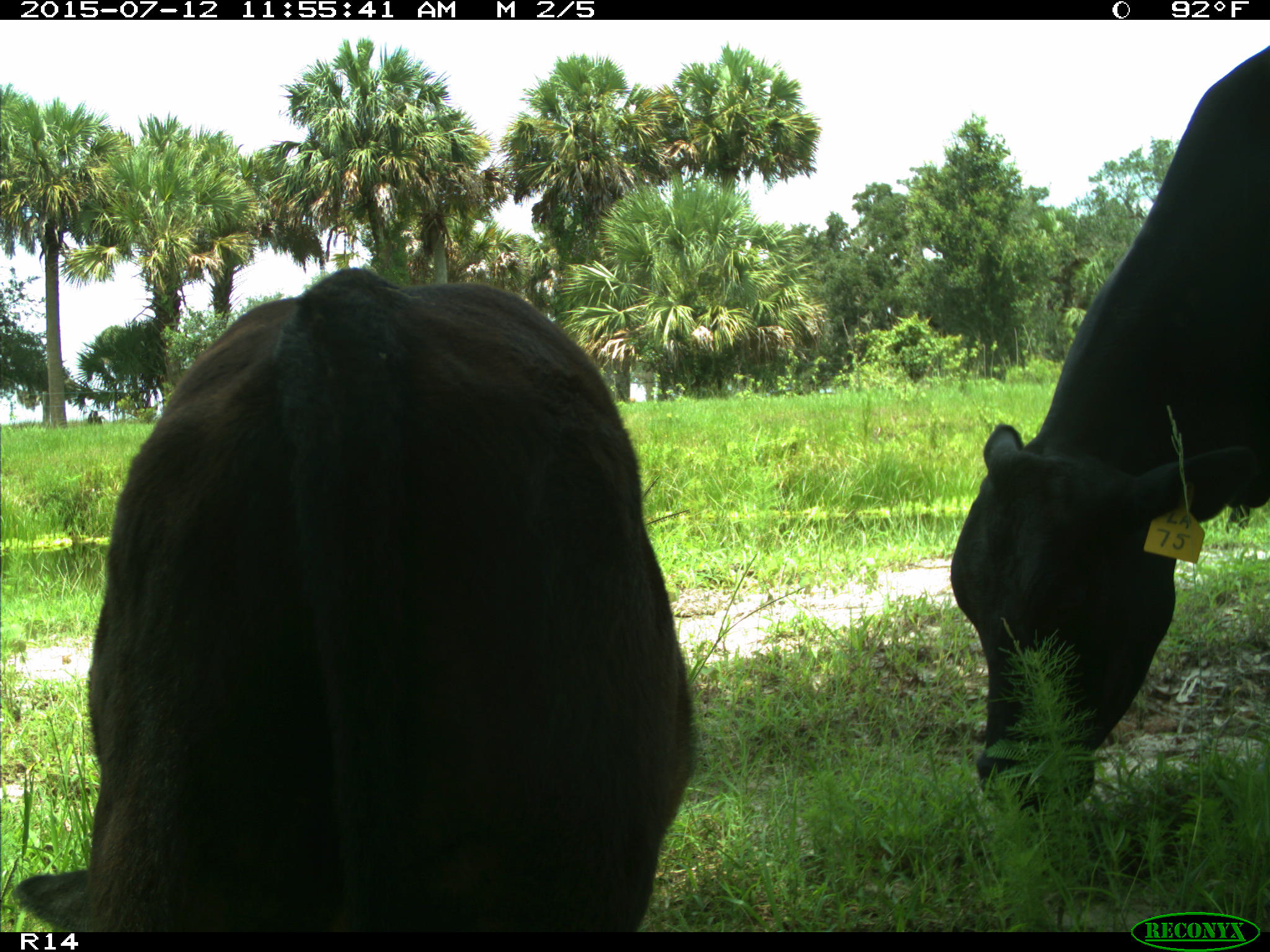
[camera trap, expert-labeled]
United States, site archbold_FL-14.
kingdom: Animalia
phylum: Chordata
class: Mammalia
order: Artiodactyla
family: Bovidae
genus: Bos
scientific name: Bos taurus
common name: domestic cow